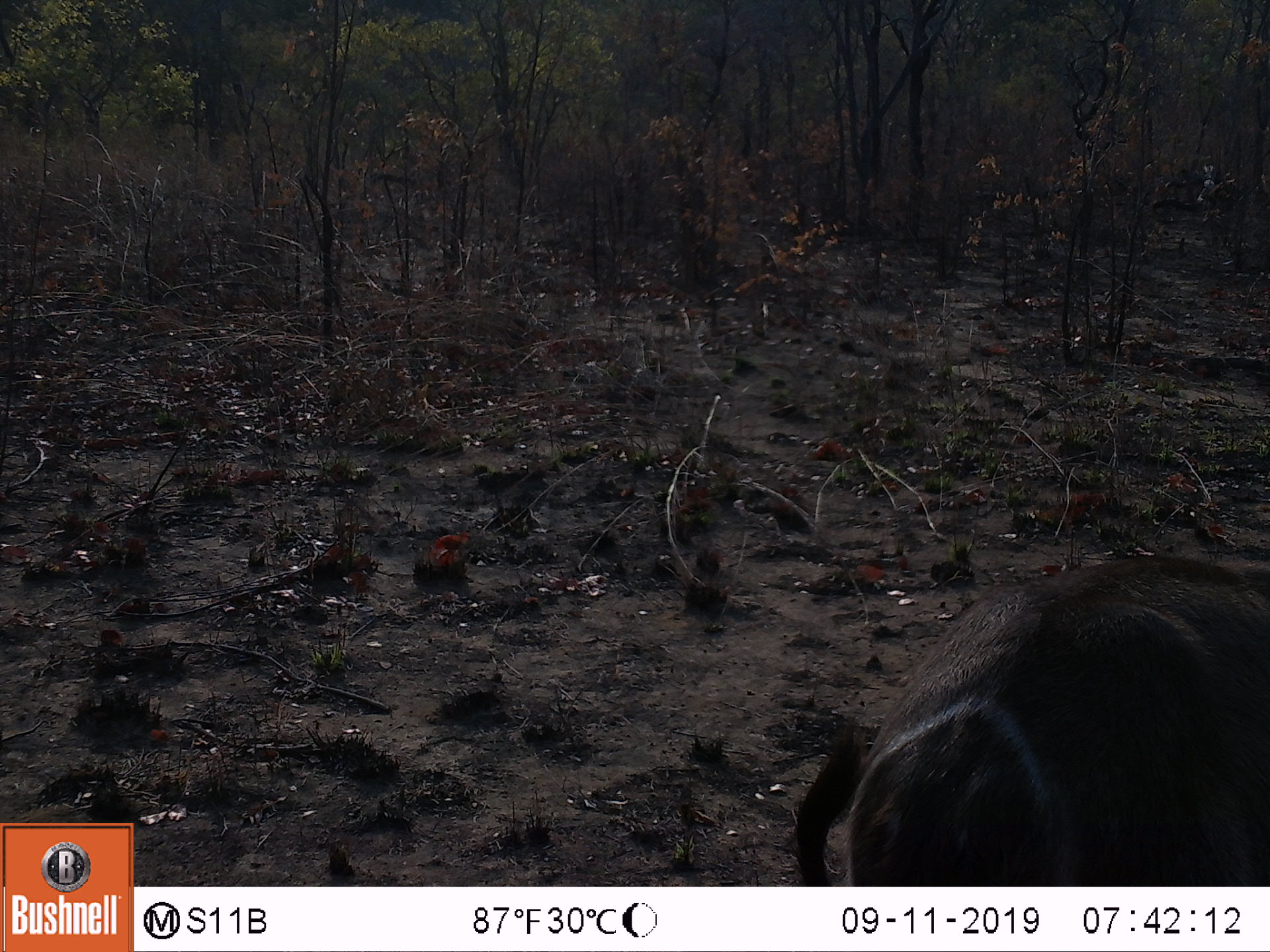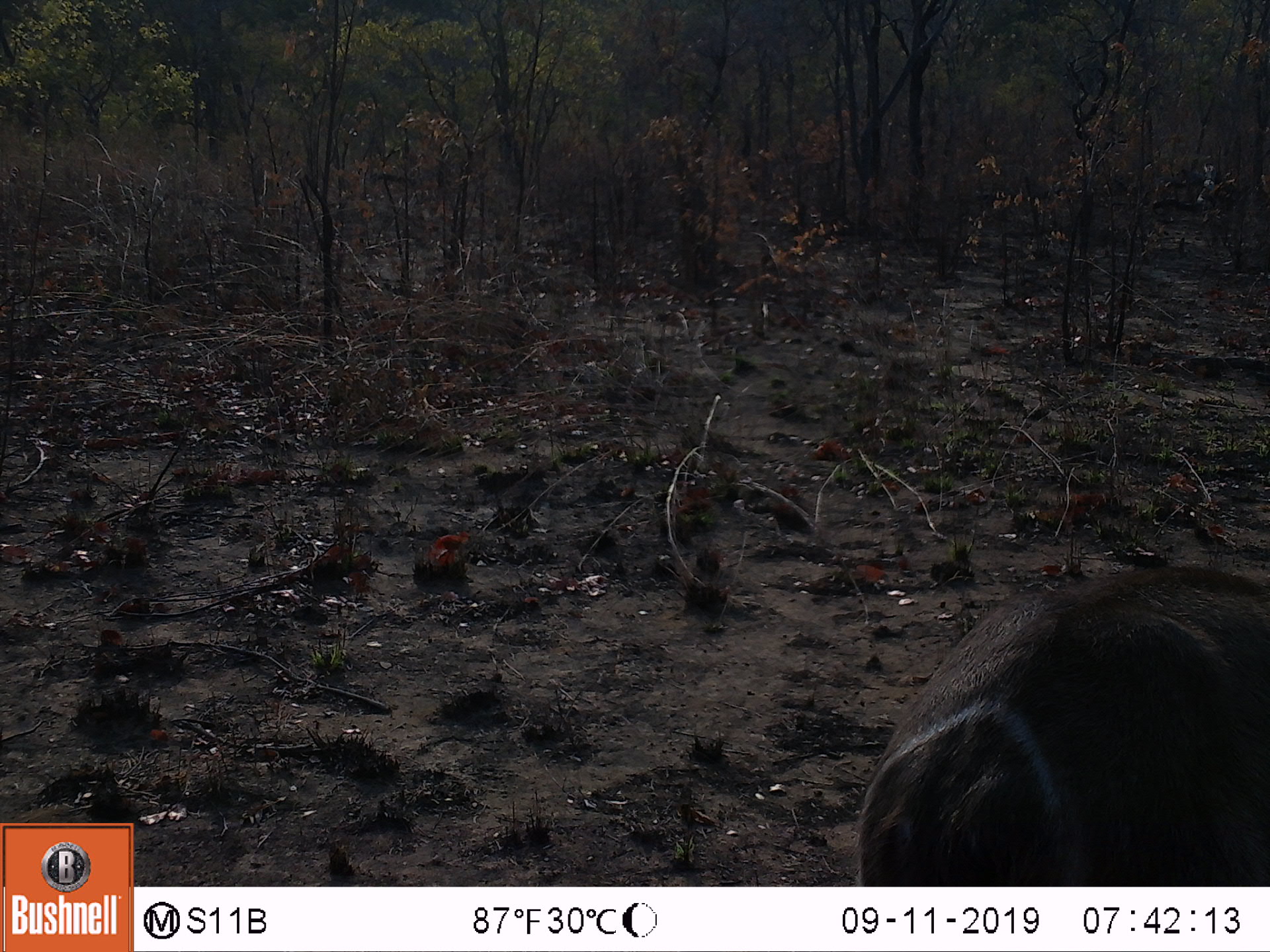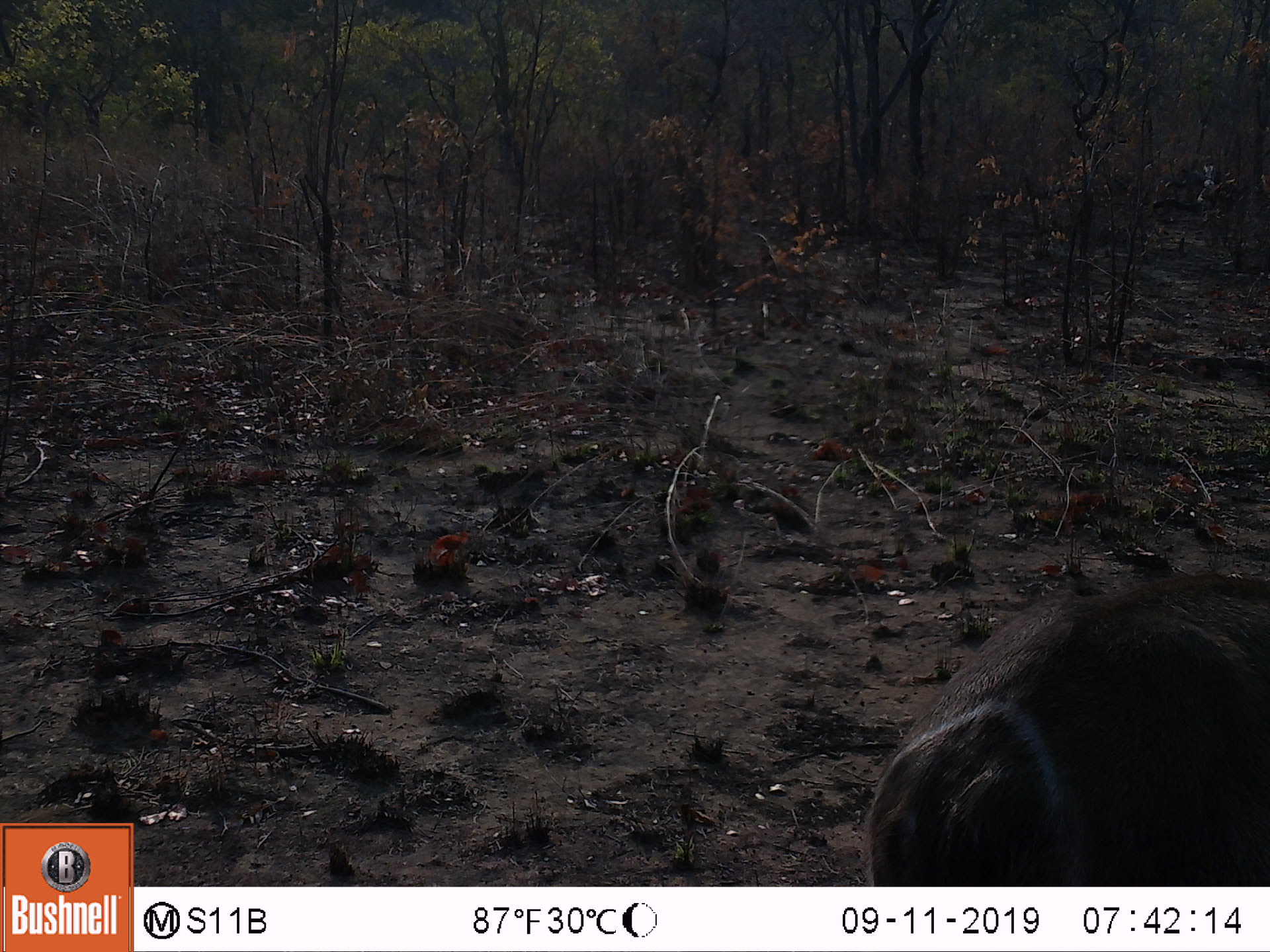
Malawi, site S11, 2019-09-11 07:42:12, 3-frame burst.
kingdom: Animalia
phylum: Chordata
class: Mammalia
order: Artiodactyla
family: Bovidae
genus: Kobus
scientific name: Kobus ellipsiprymnus ellipsiprymnus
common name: common waterbuck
Common waterbuck (Kobus ellipsiprymnus ellipsiprymnus), count 1.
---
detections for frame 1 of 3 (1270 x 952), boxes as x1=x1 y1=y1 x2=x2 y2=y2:
common waterbuck: x1=789 y1=547 x2=1262 y2=882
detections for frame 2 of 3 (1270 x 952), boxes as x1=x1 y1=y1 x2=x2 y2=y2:
common waterbuck: x1=848 y1=557 x2=1268 y2=880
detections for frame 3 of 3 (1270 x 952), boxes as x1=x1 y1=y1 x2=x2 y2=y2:
common waterbuck: x1=855 y1=563 x2=1266 y2=882